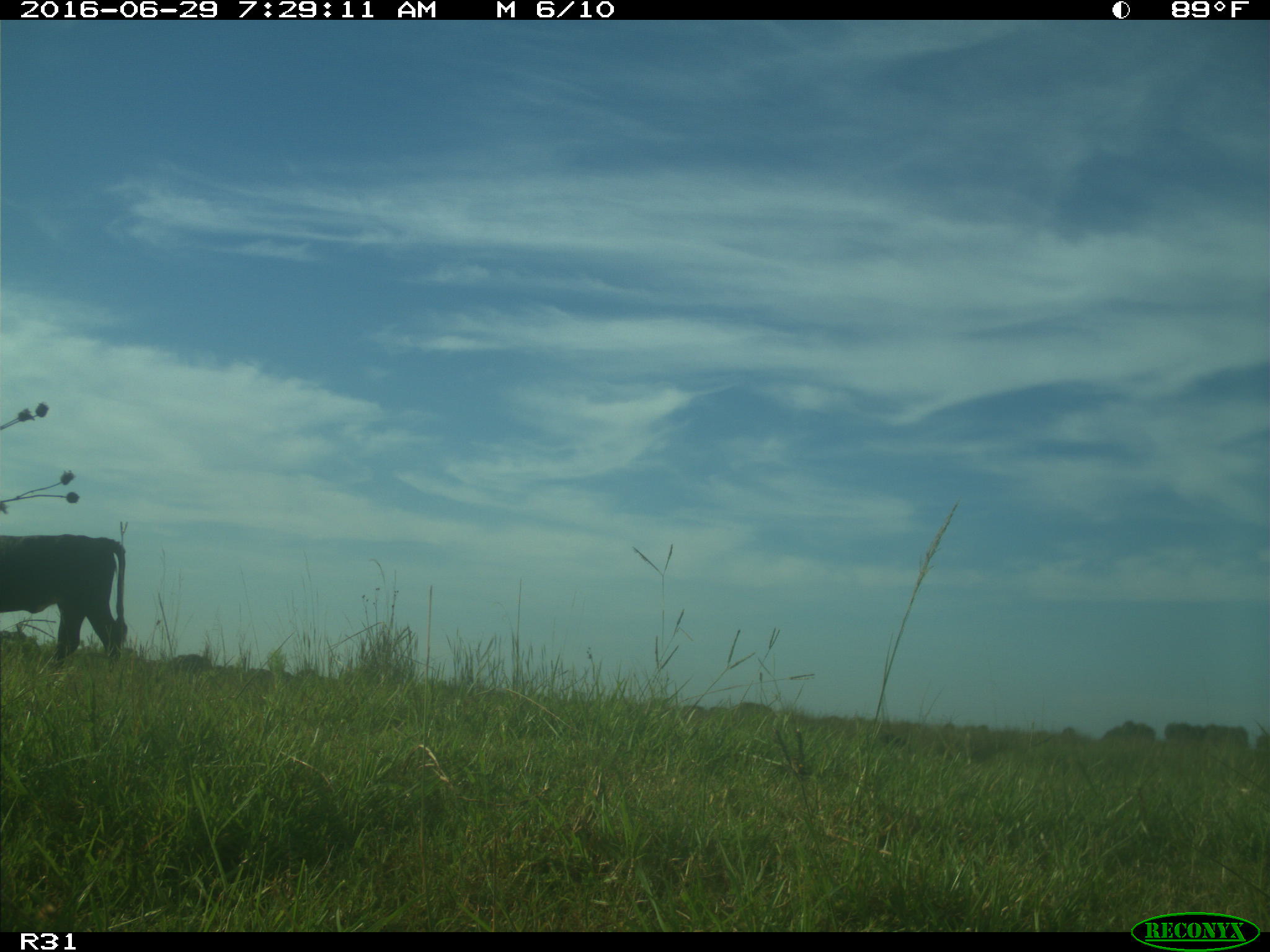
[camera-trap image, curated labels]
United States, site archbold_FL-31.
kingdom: Animalia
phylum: Chordata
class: Mammalia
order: Artiodactyla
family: Bovidae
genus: Bos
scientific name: Bos taurus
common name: domestic cow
Bos taurus (domestic cow).